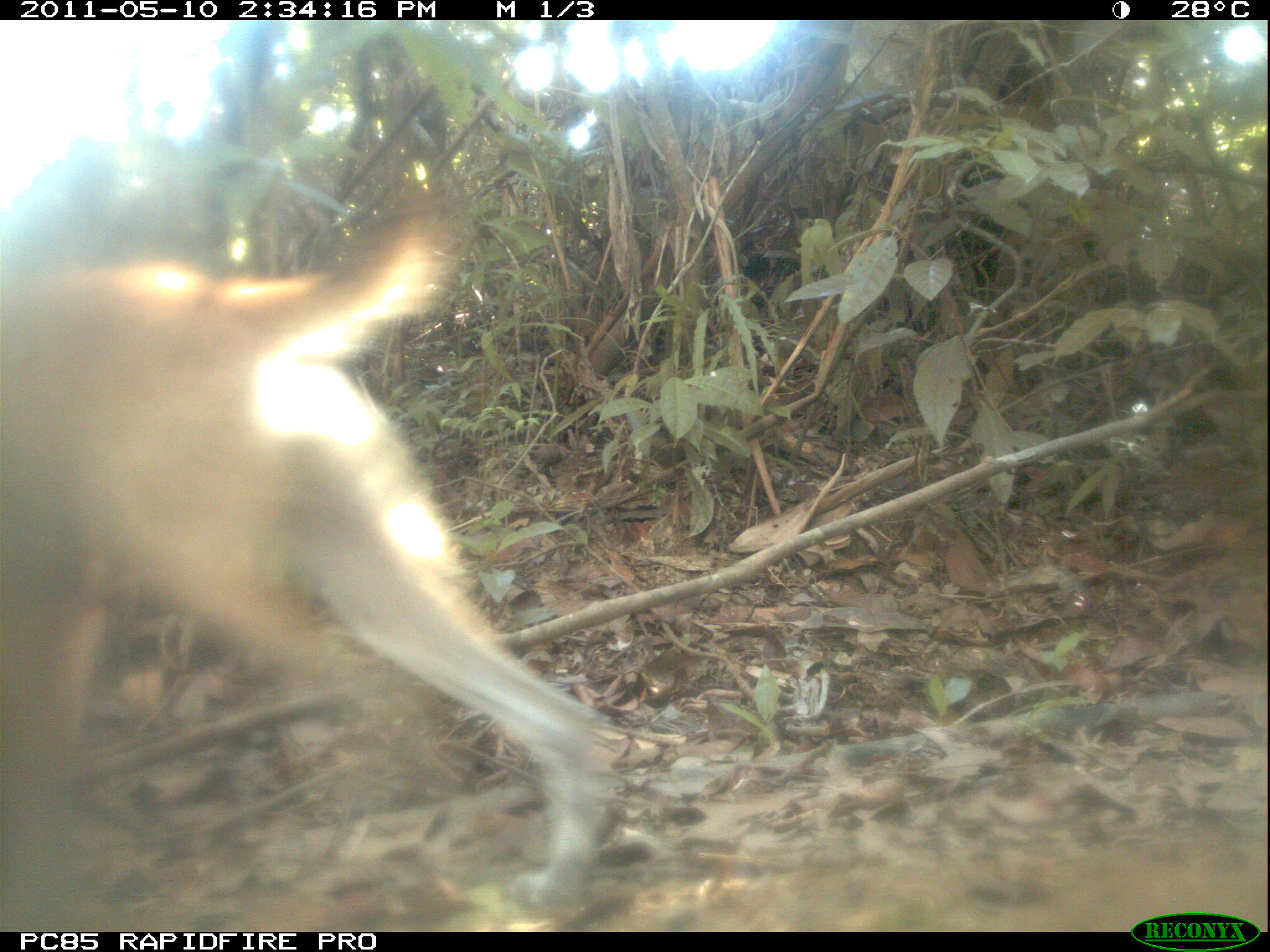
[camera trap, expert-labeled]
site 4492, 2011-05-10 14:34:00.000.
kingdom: Animalia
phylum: Chordata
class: Mammalia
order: Carnivora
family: Canidae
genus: Canis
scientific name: Canis familiaris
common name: domestic dog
Canis familiaris (domestic dog), count 1.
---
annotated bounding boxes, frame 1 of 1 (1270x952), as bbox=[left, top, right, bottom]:
canis familiaris: bbox=[0, 201, 617, 911]